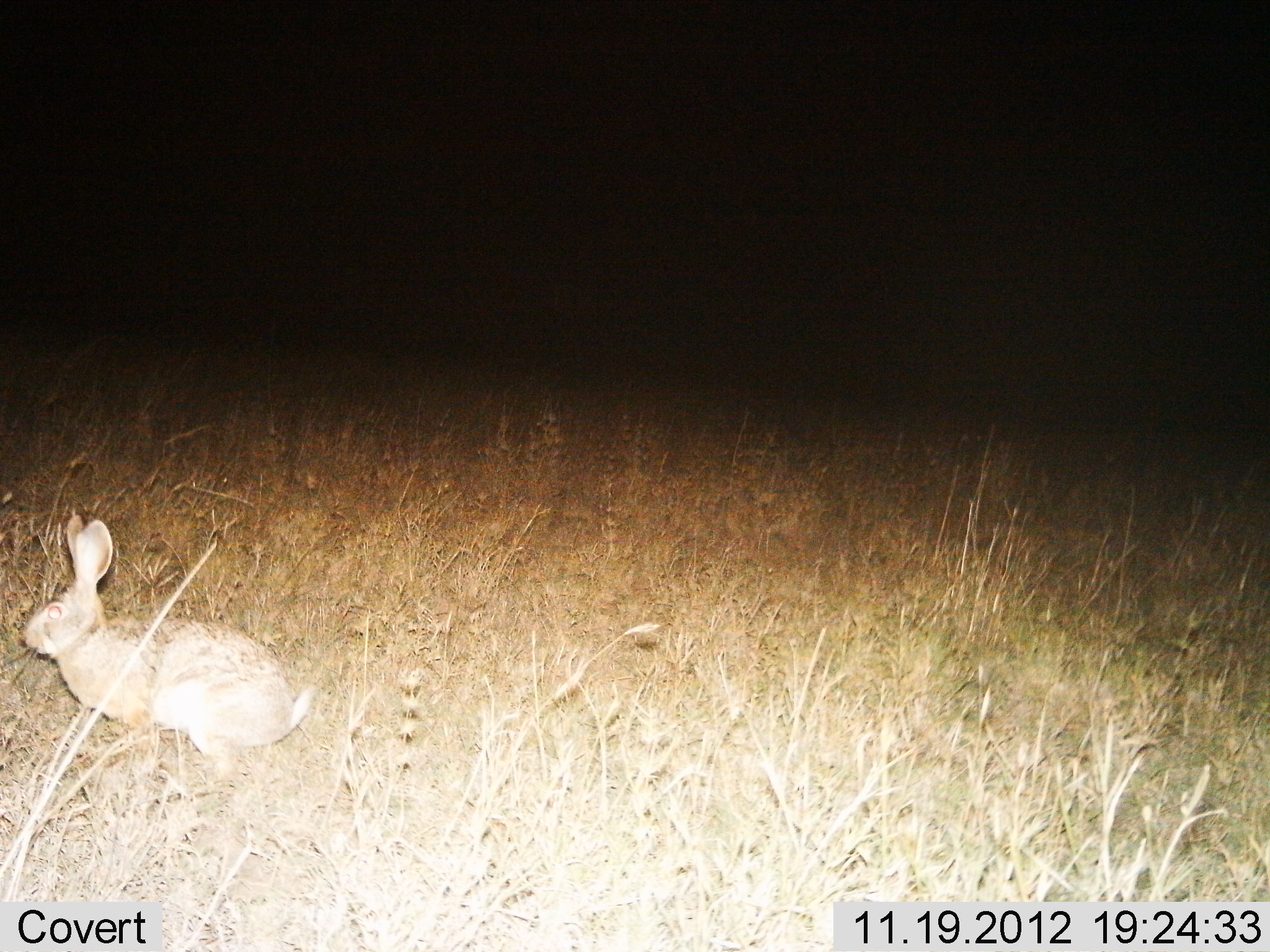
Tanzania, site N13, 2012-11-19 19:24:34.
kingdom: Animalia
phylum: Chordata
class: Mammalia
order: Lagomorpha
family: Leporidae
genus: Lepus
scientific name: Lepus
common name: hare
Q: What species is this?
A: Hare (Lepus).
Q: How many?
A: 1.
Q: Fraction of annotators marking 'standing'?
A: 70%.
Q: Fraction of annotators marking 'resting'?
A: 0%.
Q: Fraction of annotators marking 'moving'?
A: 40%.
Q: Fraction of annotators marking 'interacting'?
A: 0%.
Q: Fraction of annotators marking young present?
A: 0%.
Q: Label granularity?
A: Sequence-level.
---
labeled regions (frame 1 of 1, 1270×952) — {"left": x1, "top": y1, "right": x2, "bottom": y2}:
animal: {"left": 18, "top": 513, "right": 317, "bottom": 782}